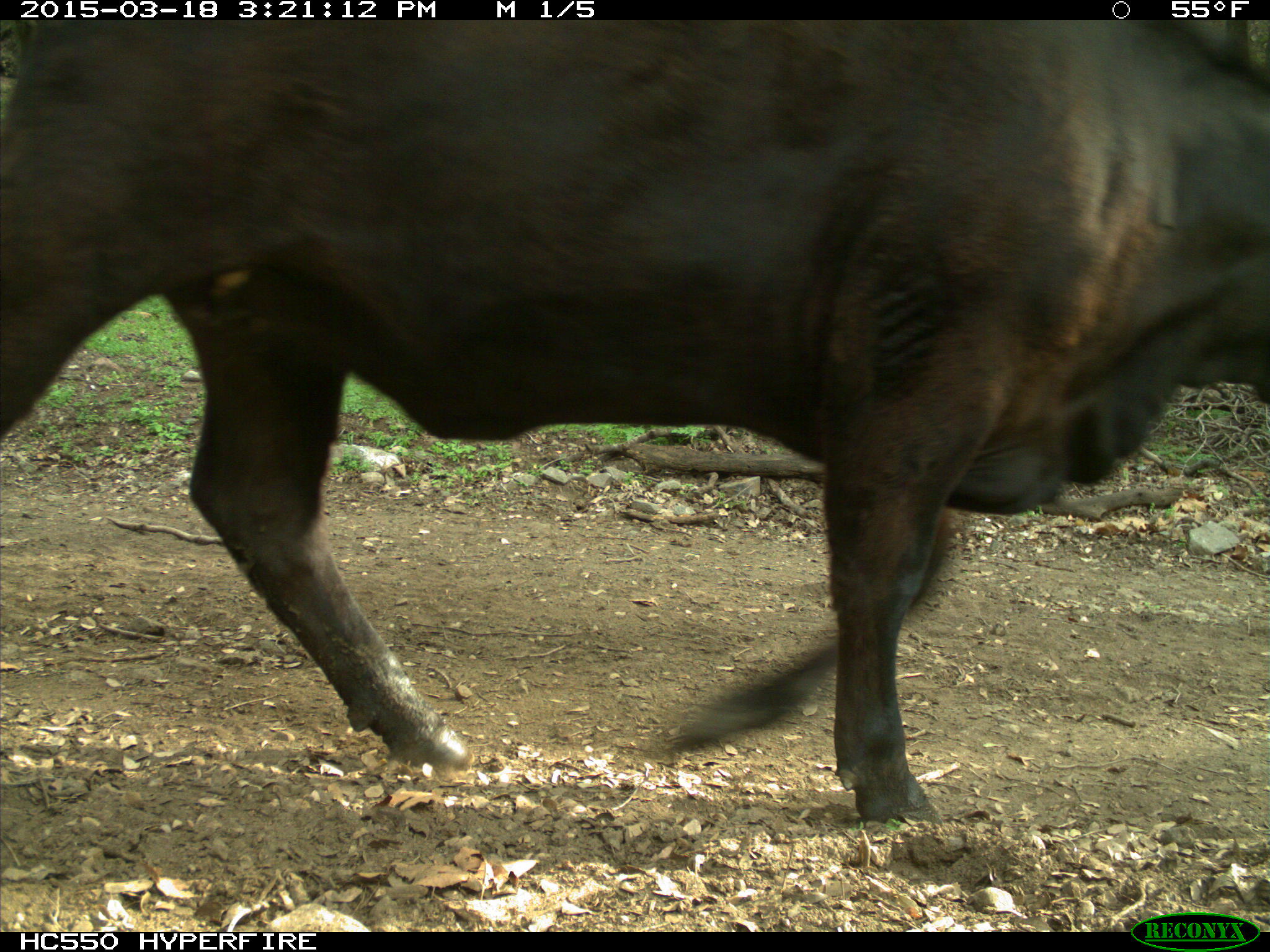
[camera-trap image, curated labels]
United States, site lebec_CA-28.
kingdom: Animalia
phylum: Chordata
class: Mammalia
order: Artiodactyla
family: Bovidae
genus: Bos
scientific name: Bos taurus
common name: domestic cow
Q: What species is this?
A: Bos taurus (domestic cow).